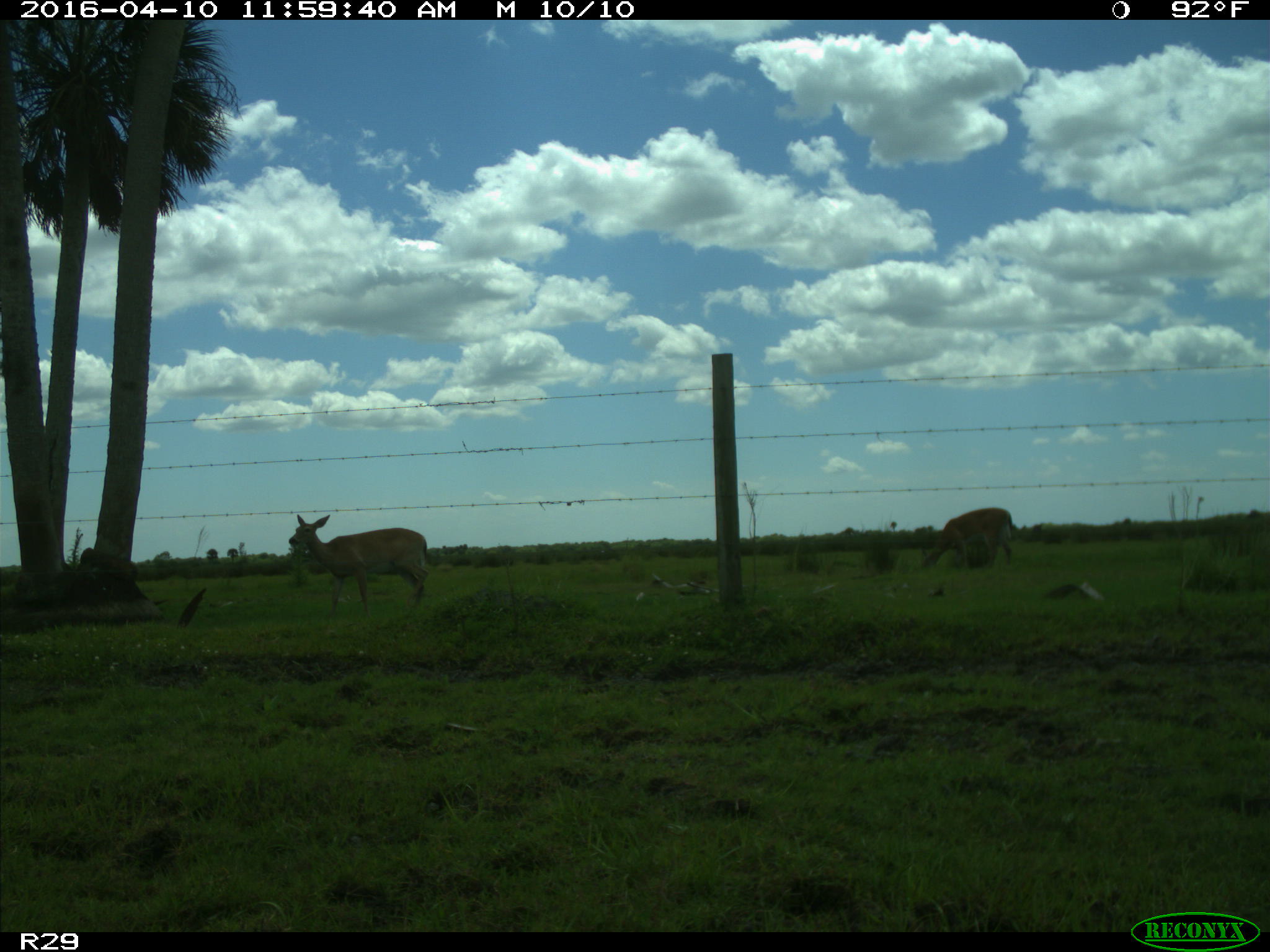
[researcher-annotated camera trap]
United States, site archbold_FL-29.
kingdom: Animalia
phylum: Chordata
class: Mammalia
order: Artiodactyla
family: Cervidae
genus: Odocoileus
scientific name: Odocoileus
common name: deer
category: unidentified deer